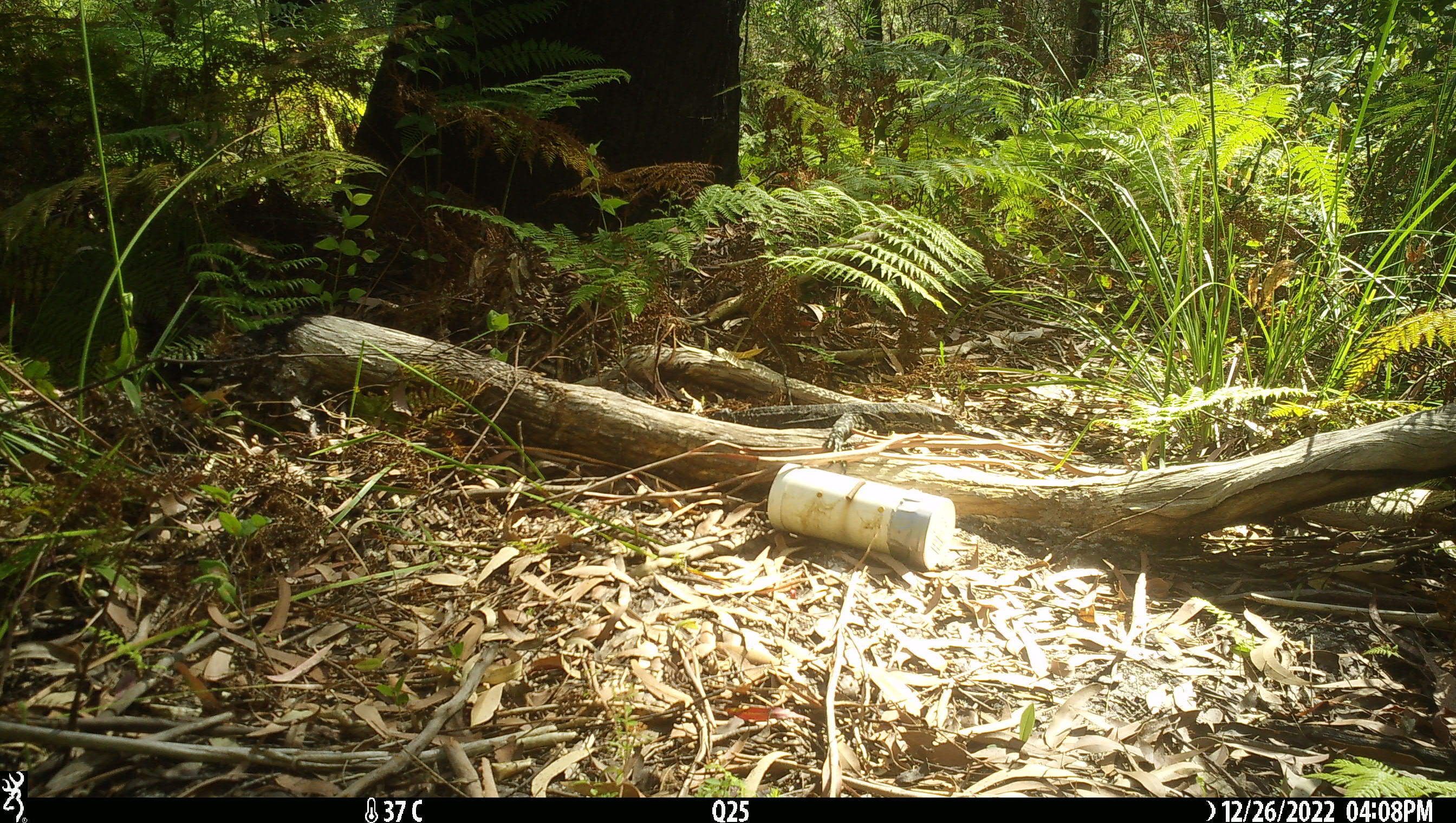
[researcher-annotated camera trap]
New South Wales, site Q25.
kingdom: Animalia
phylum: Chordata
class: Reptilia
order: Squamata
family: Varanidae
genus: Varanus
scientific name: Varanus varius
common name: lace monitor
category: goanna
Goanna (lace monitor) (Varanus varius).